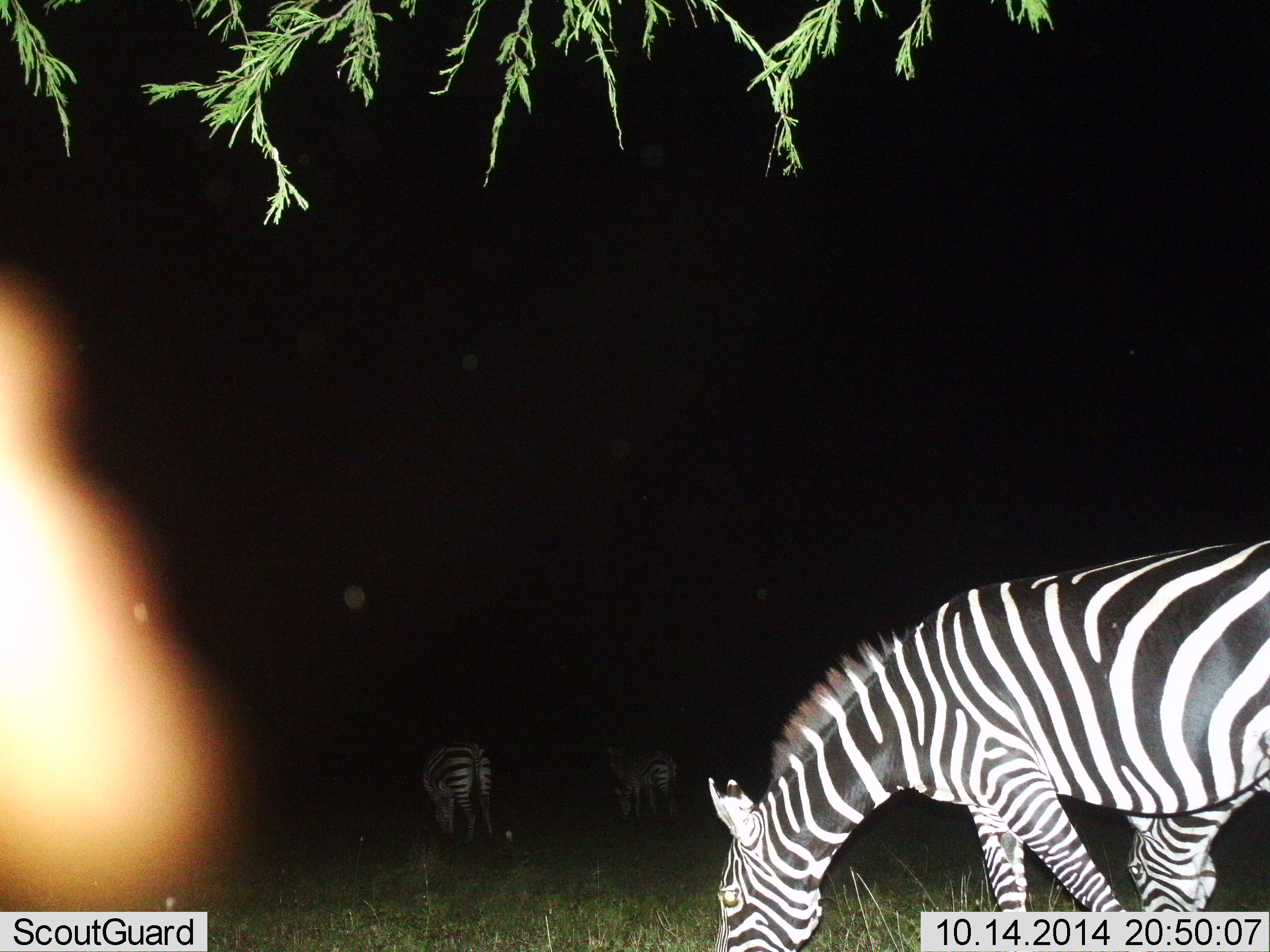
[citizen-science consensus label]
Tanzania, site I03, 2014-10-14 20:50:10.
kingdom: Animalia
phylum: Chordata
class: Mammalia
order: Perissodactyla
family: Equidae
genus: Equus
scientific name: Equus quagga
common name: plains zebra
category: zebra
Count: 3.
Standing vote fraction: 20%.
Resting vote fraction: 10%.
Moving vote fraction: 10%.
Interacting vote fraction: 0%.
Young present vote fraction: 0%.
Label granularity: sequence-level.